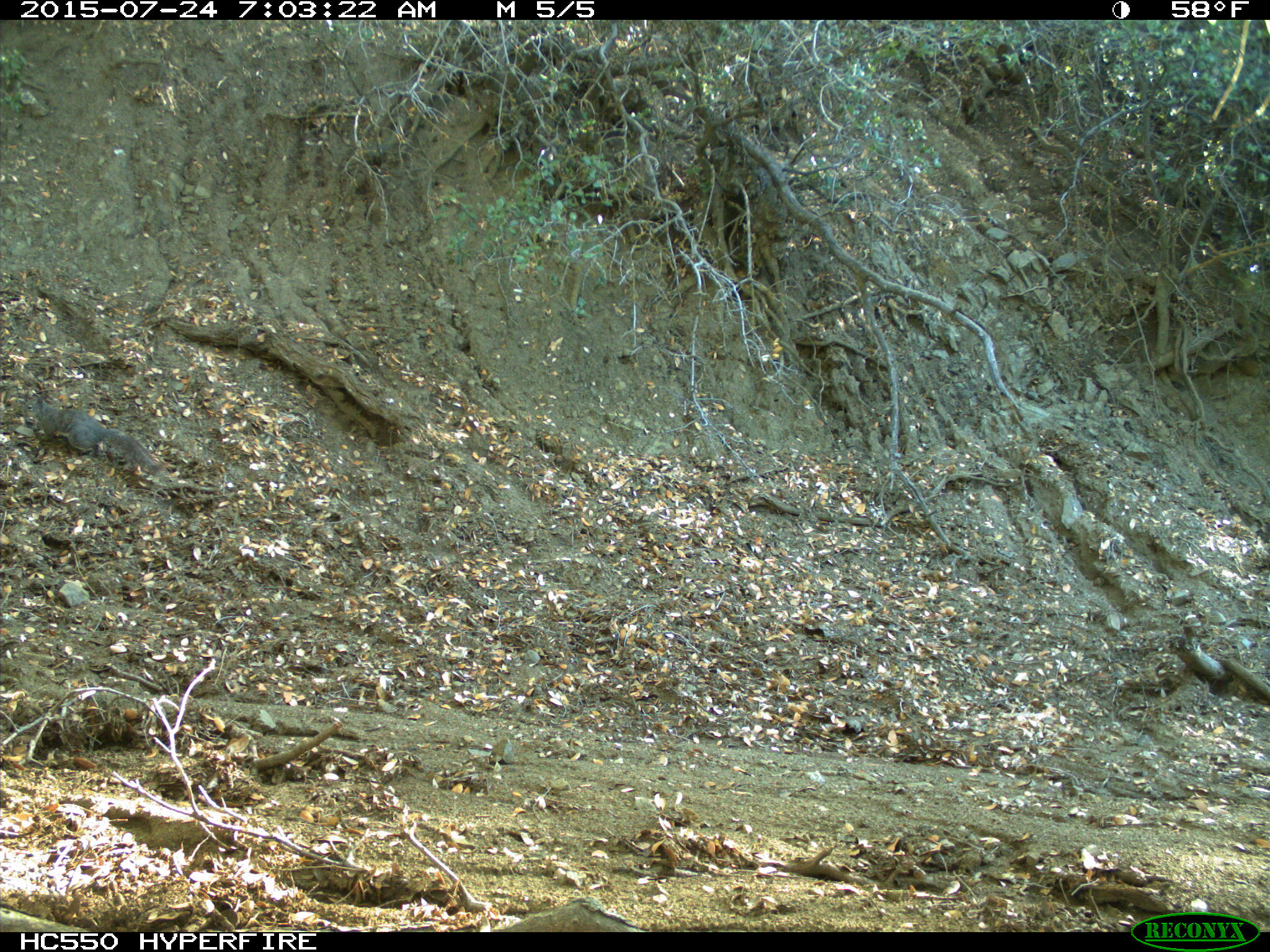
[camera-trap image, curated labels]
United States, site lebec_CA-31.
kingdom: Animalia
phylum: Chordata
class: Mammalia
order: Rodentia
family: Sciuridae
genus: Sciurus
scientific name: Sciurus carolinensis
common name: eastern gray squirrel